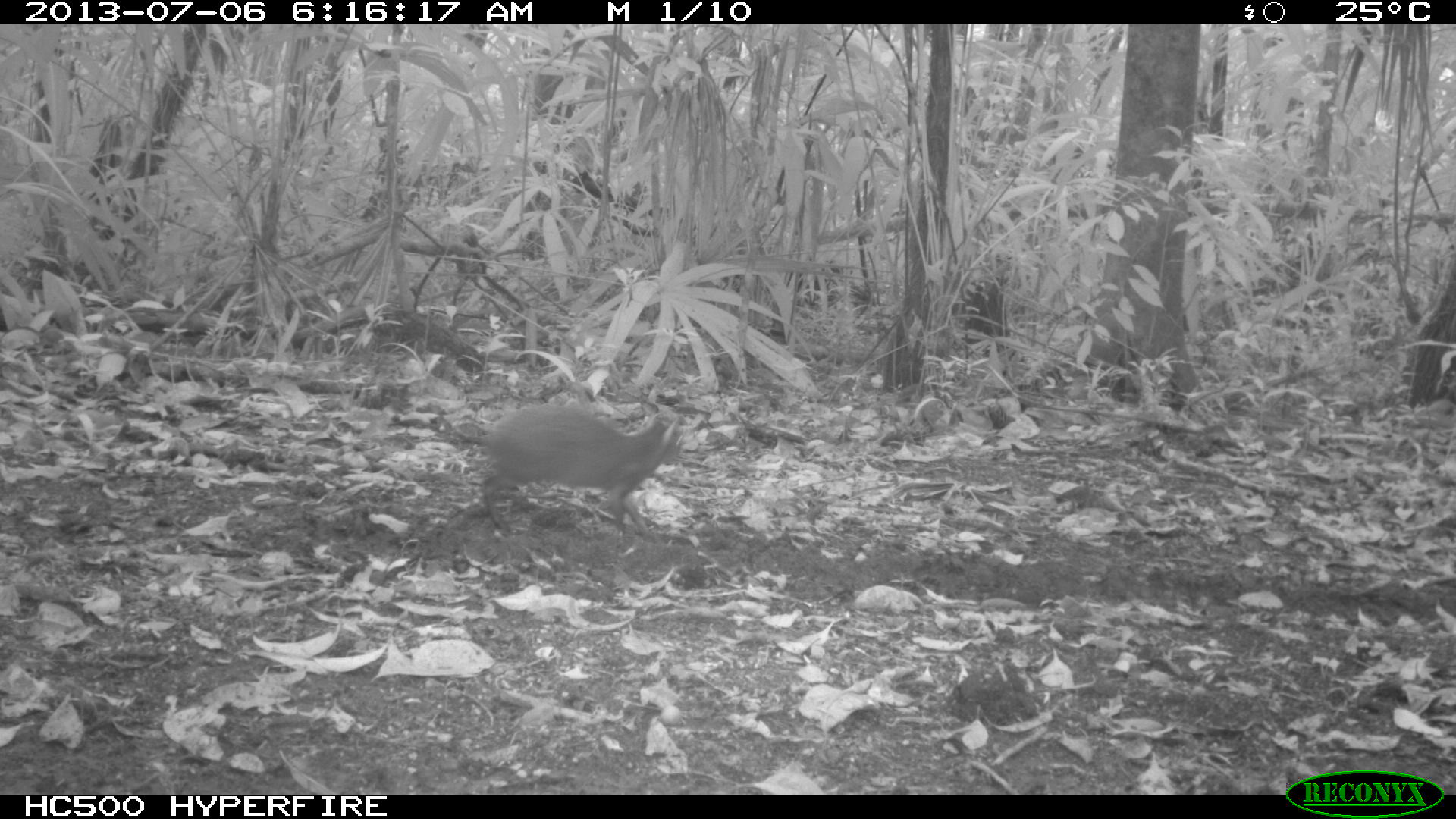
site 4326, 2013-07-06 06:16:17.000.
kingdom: Animalia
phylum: Chordata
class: Mammalia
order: Rodentia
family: Dasyproctidae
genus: Dasyprocta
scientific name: Dasyprocta punctata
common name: central american agouti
Dasyprocta punctata (central american agouti), count 1.